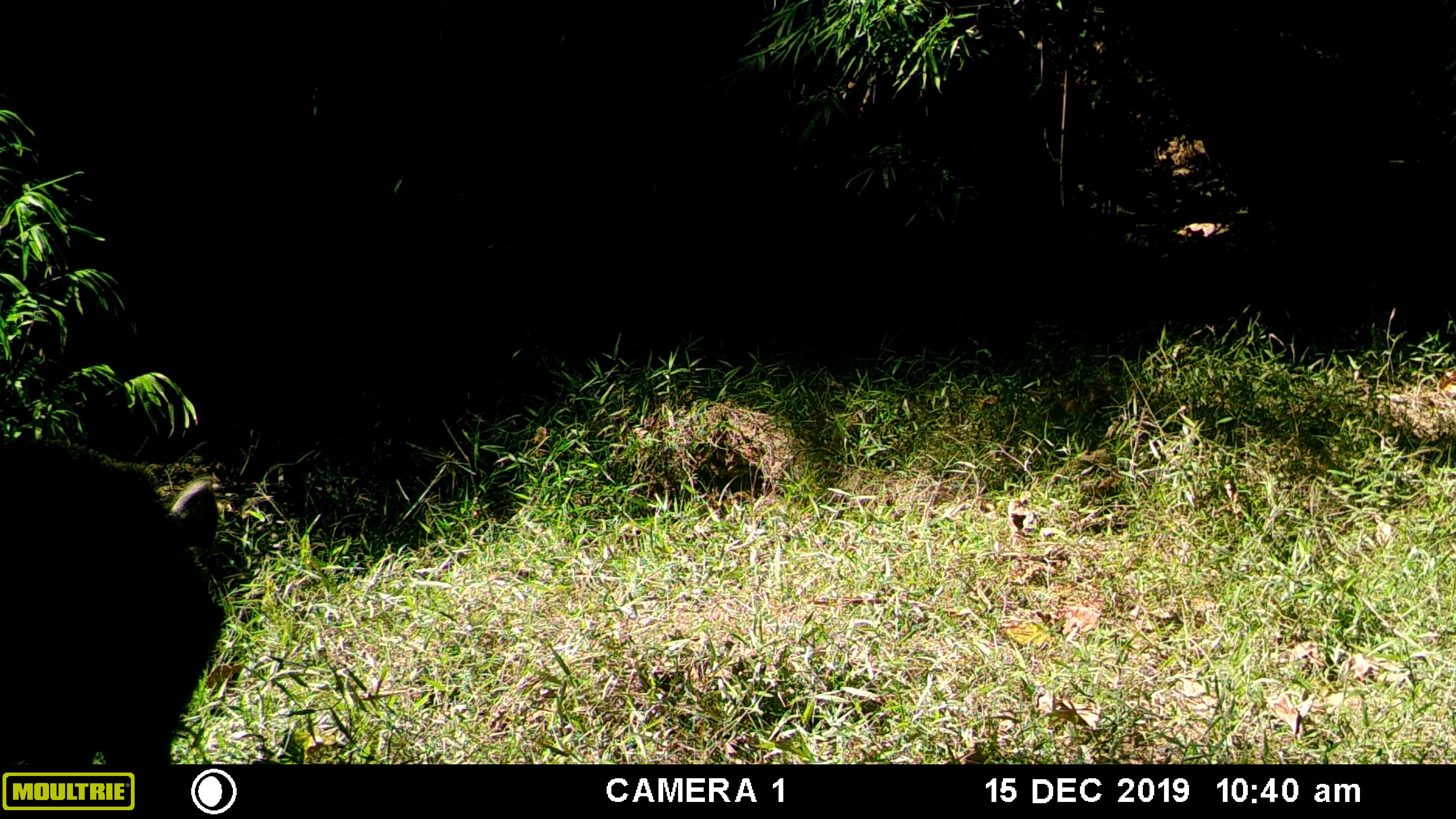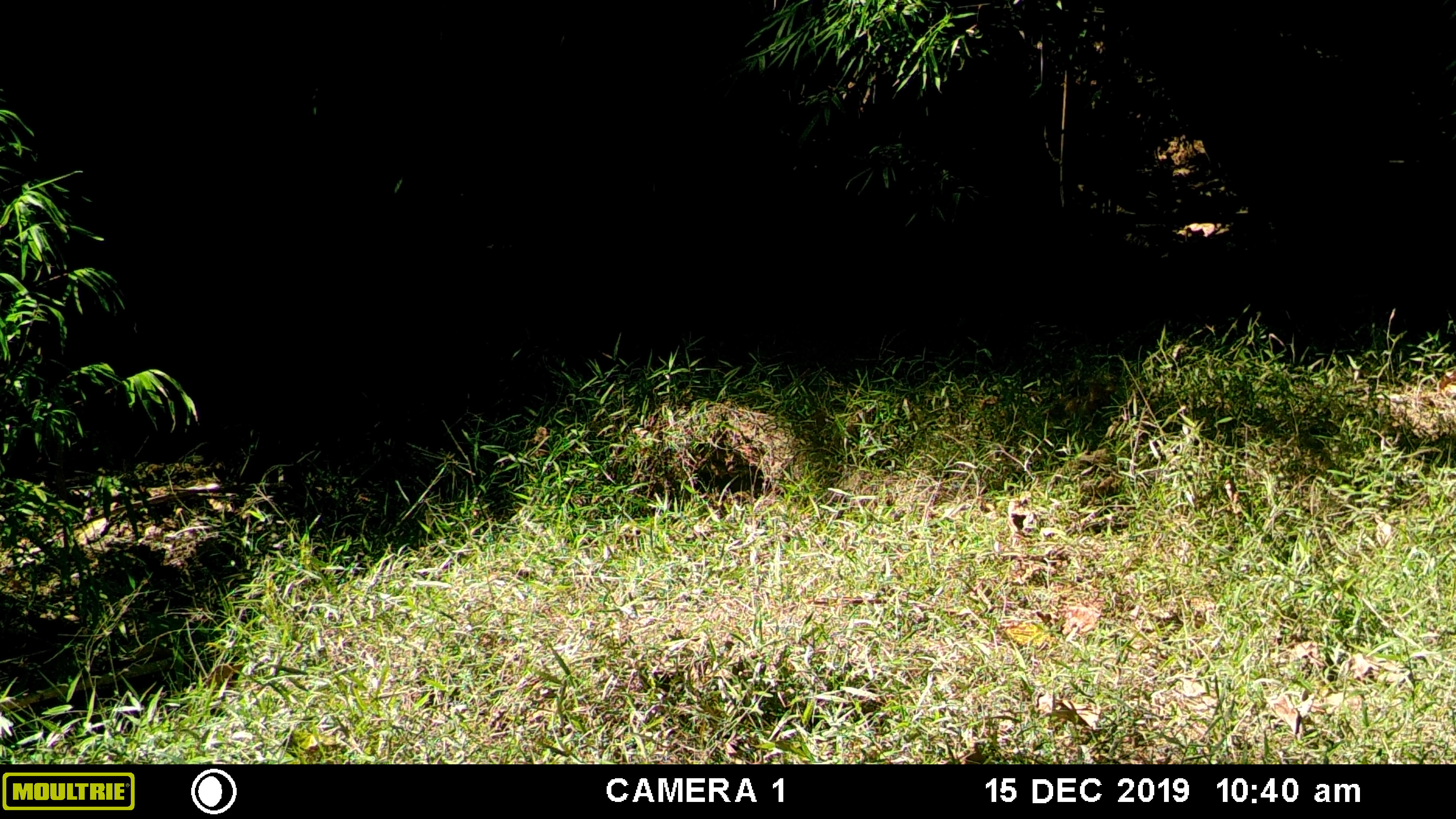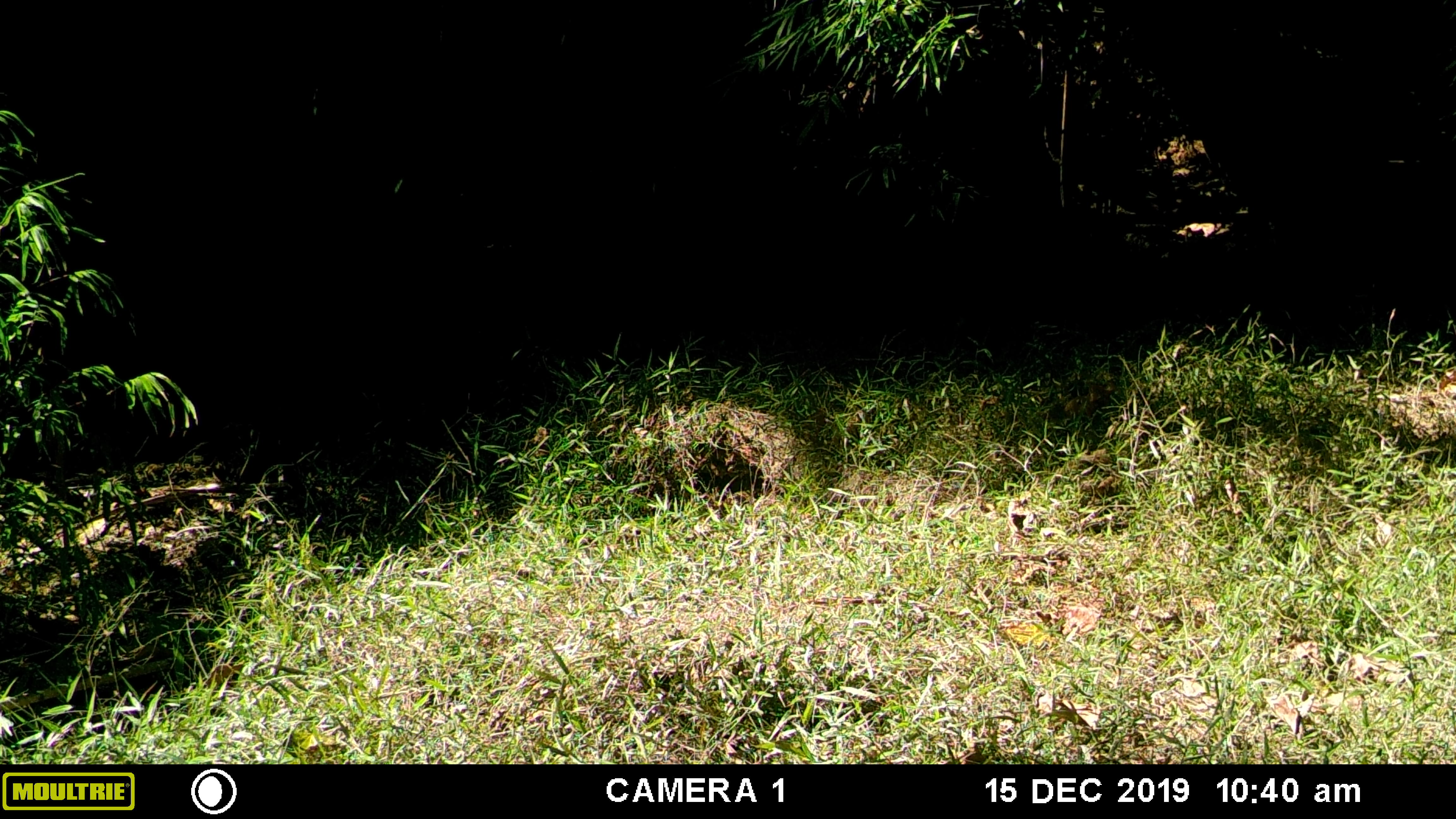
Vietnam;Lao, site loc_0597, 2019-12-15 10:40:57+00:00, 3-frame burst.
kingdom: Animalia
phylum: Chordata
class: Mammalia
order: Artiodactyla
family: Suidae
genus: Sus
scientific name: Sus scrofa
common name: eurasian wild pig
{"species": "eurasian wild pig (Sus scrofa)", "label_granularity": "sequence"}